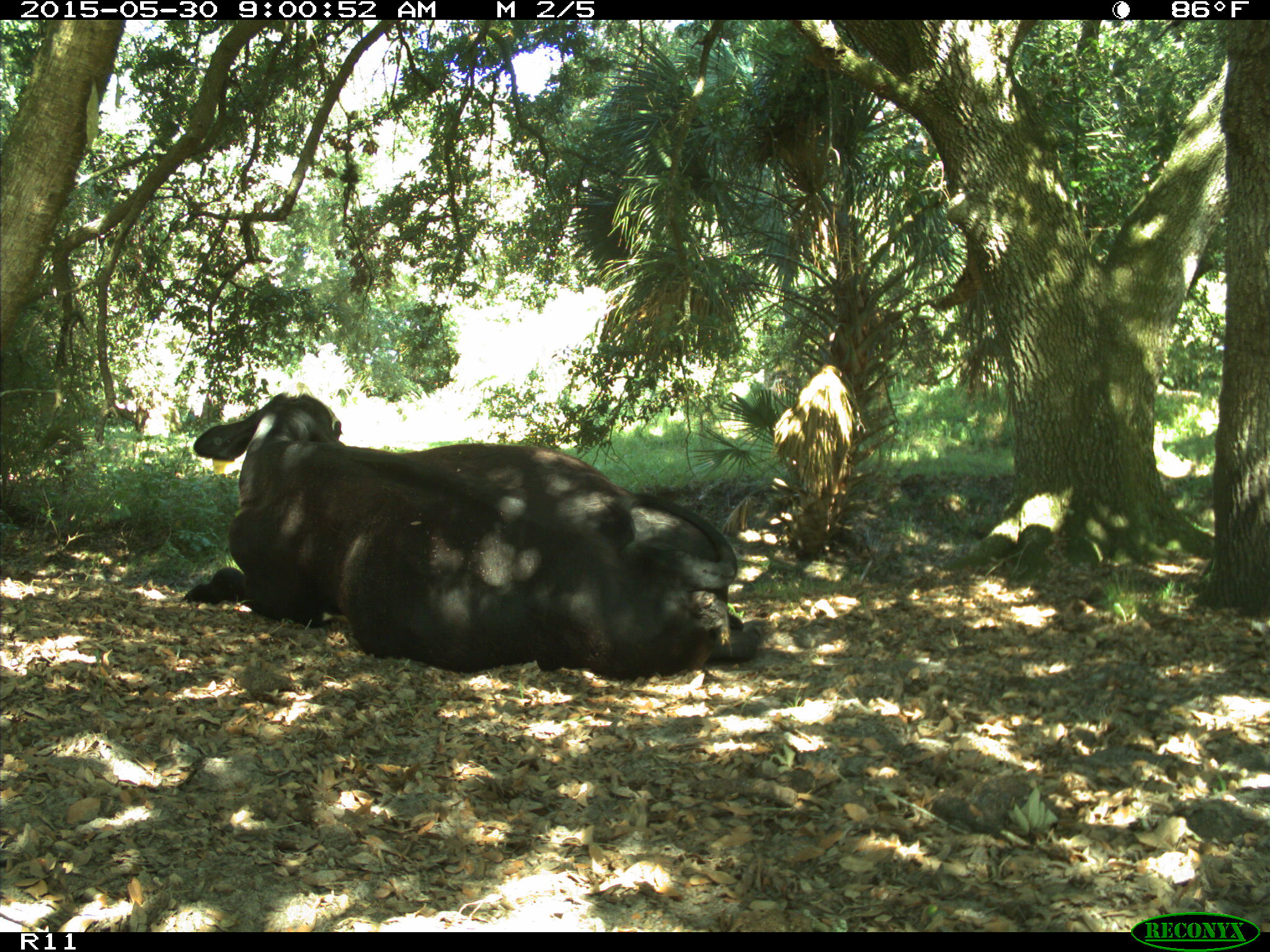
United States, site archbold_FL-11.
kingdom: Animalia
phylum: Chordata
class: Mammalia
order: Artiodactyla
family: Bovidae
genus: Bos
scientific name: Bos taurus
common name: domestic cow